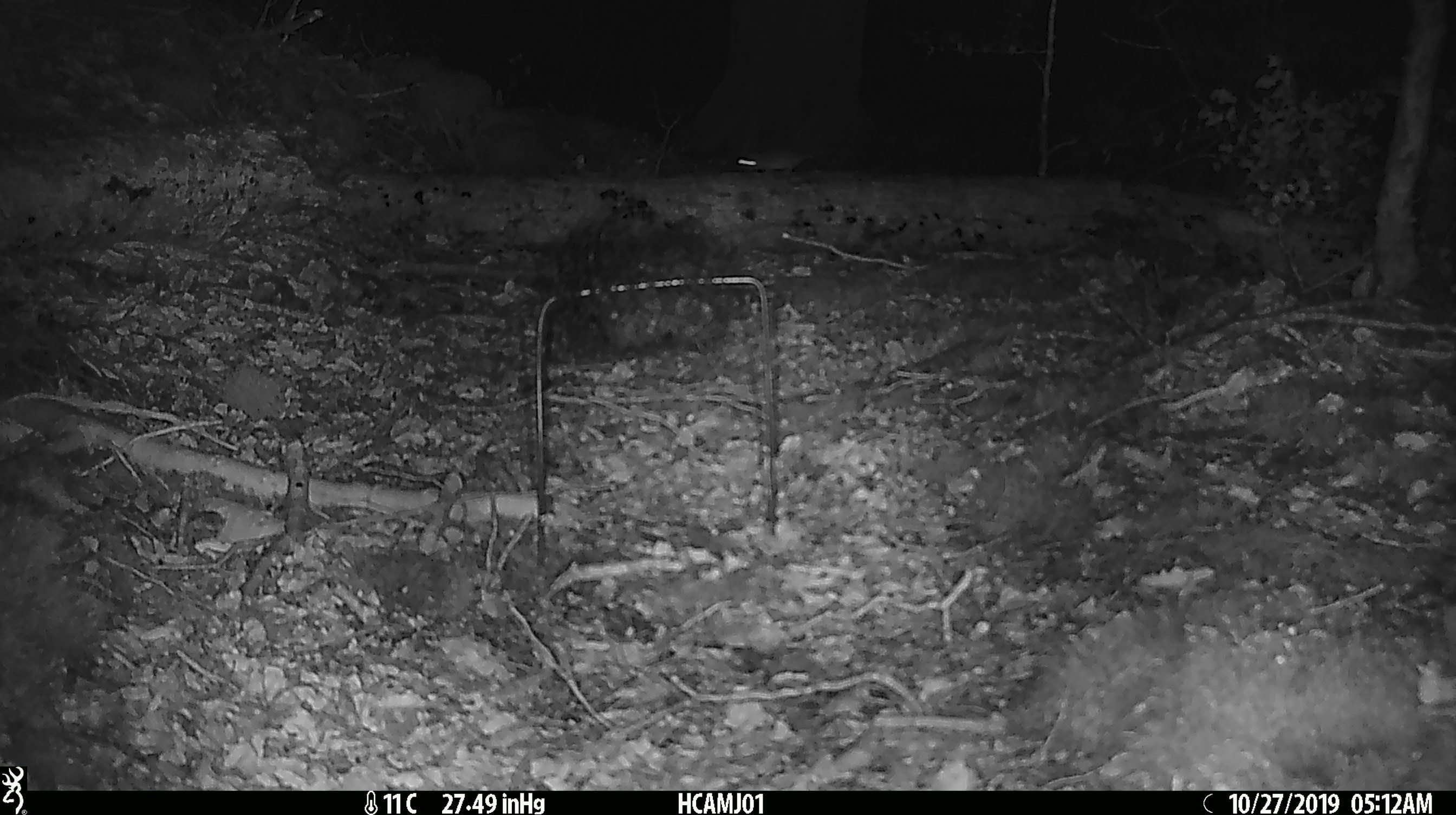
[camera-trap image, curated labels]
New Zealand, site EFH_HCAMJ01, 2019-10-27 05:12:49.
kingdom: Animalia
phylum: Chordata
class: Mammalia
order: Rodentia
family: Muridae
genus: Mus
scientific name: Mus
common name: mouse